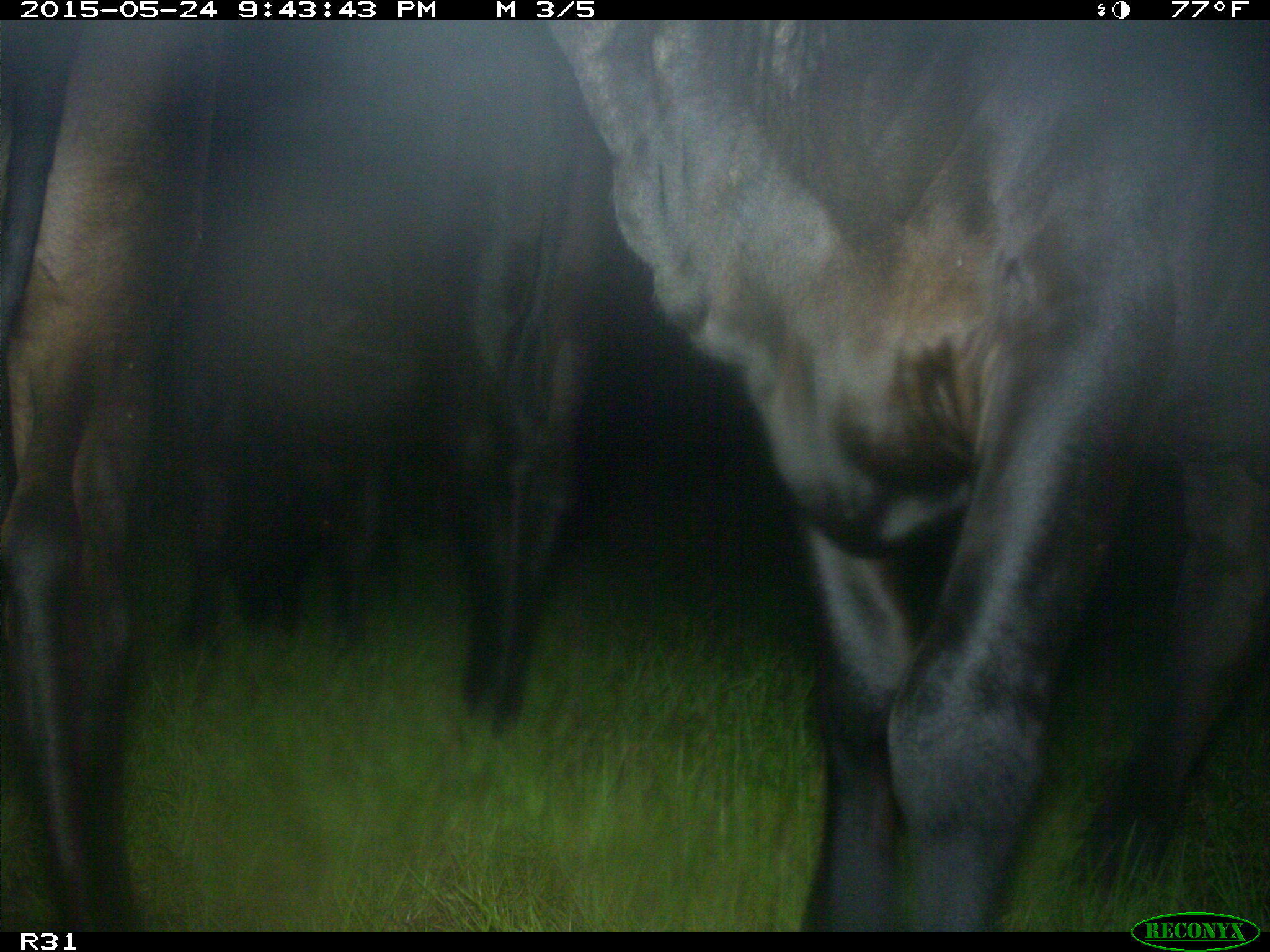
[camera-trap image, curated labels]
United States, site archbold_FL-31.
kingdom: Animalia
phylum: Chordata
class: Mammalia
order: Artiodactyla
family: Bovidae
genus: Bos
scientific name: Bos taurus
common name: domestic cow